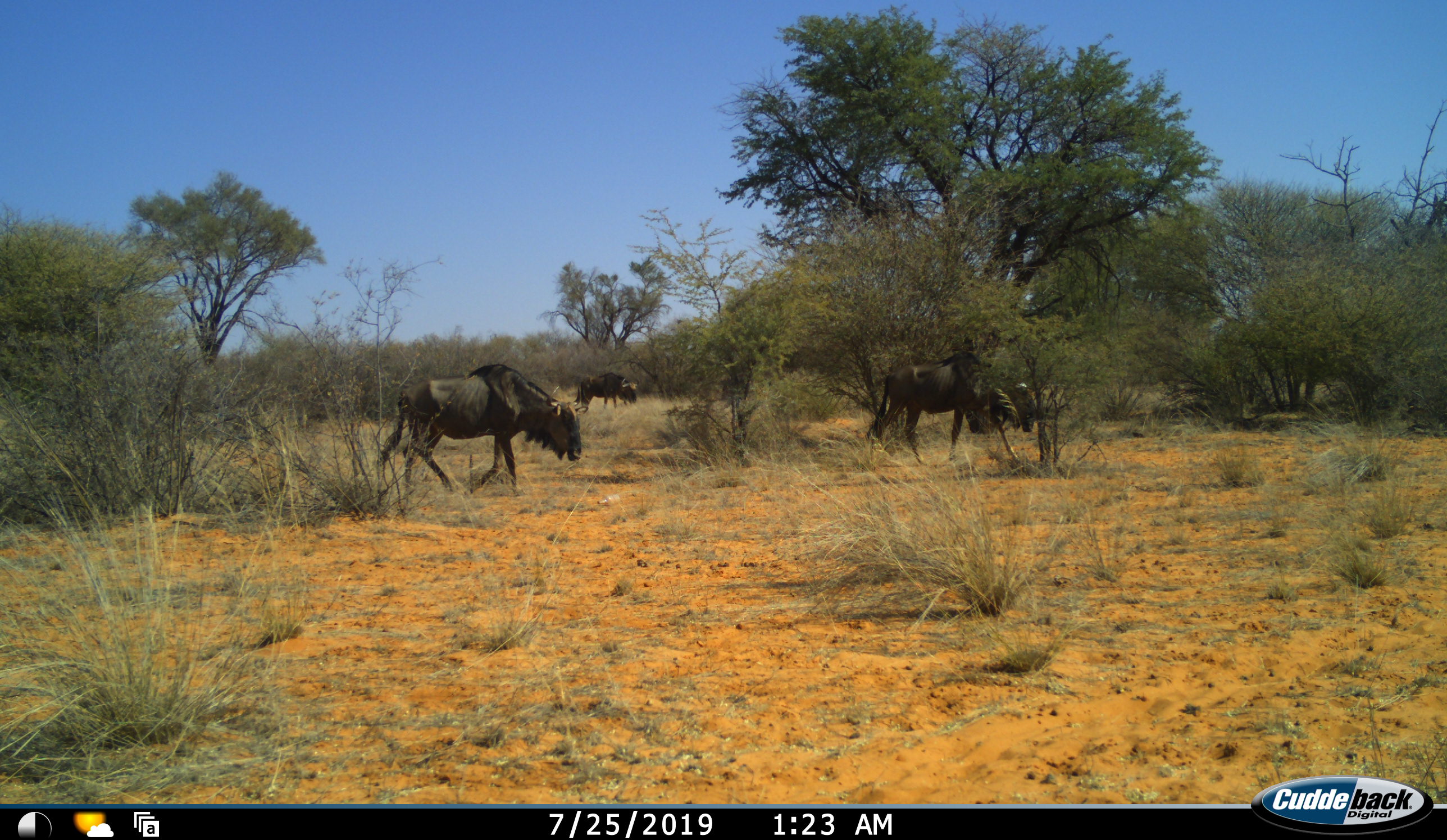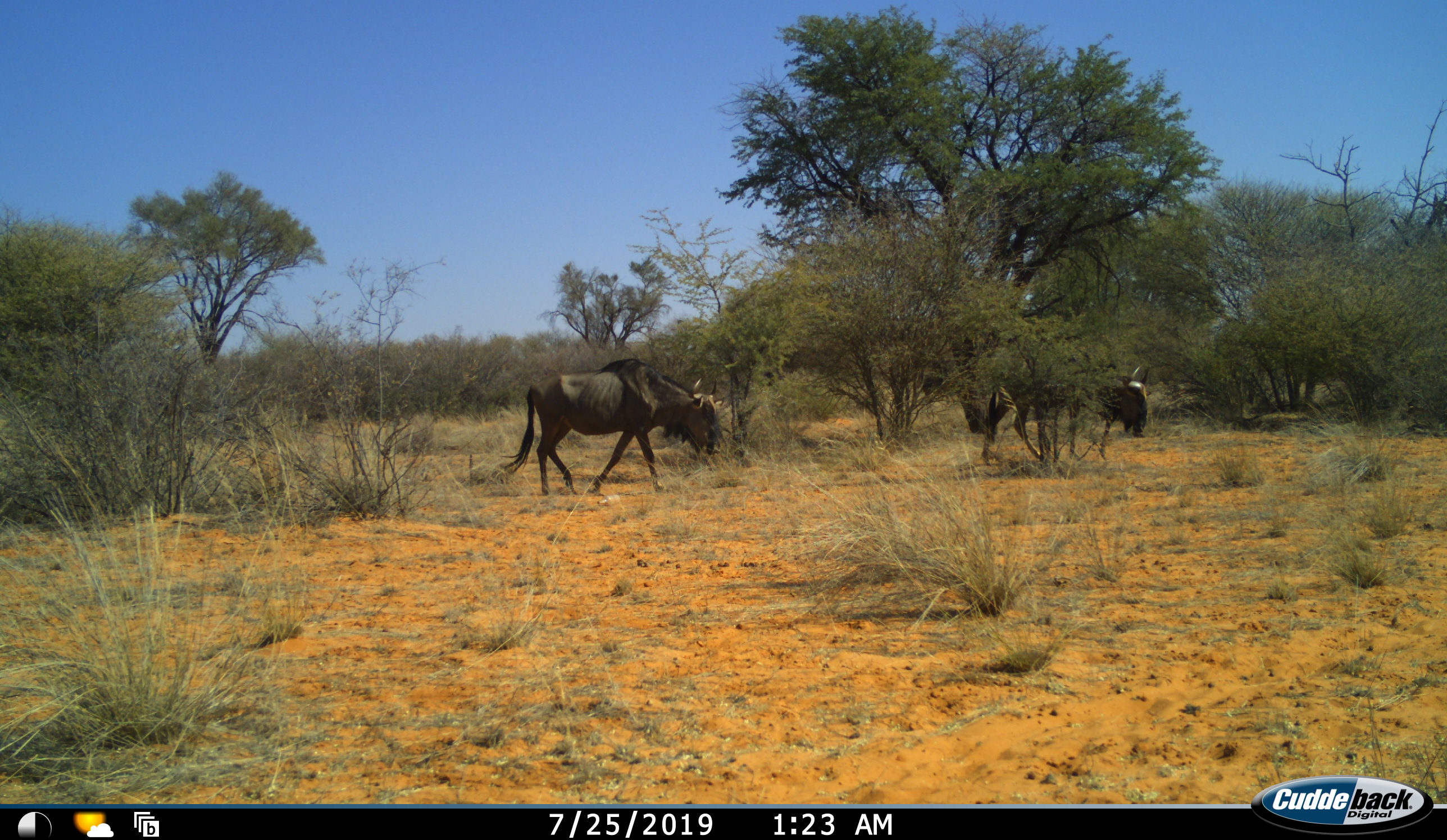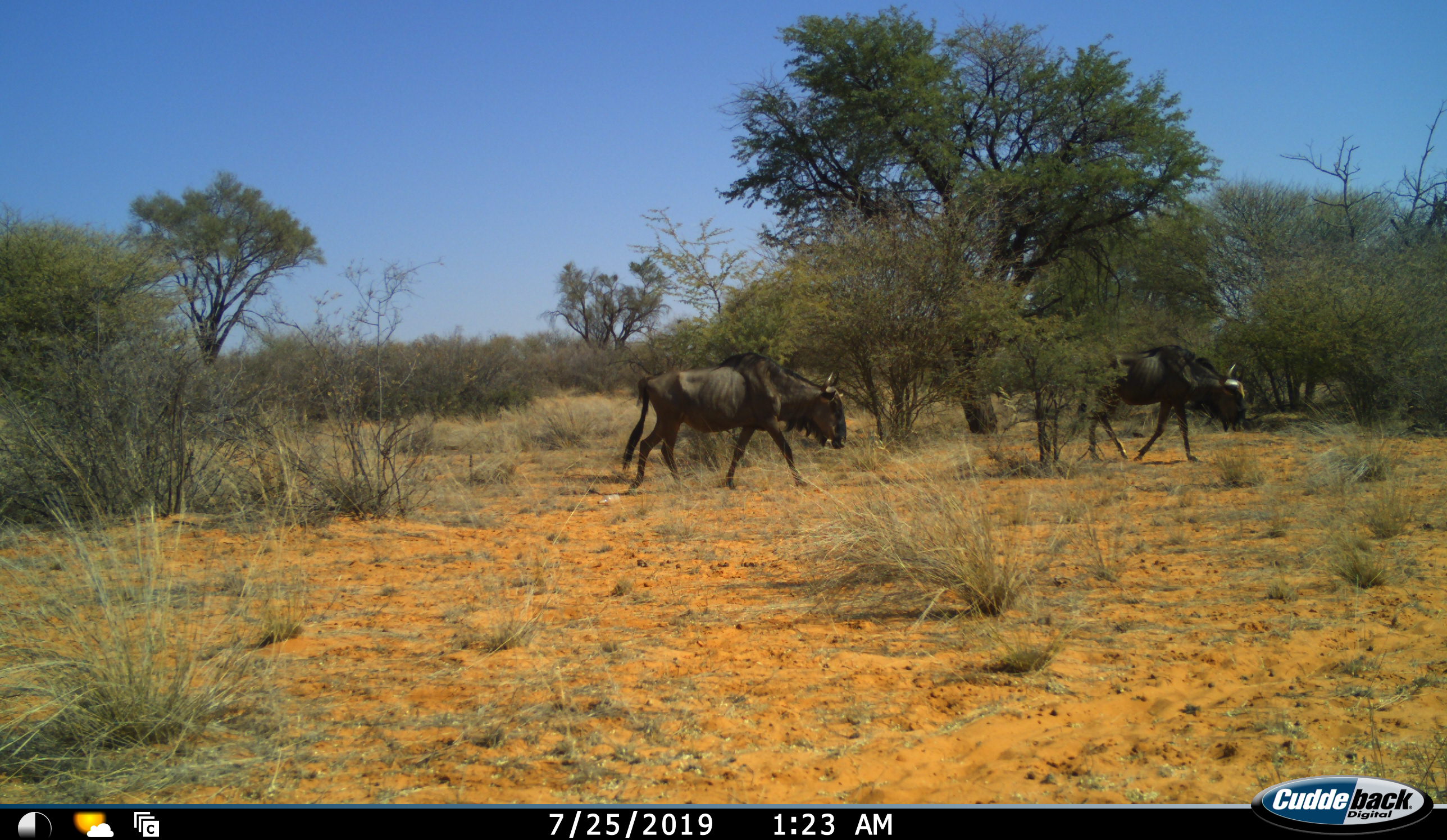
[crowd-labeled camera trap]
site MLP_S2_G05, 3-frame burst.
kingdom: Animalia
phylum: Chordata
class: Mammalia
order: Artiodactyla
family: Bovidae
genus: Connochaetes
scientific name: Connochaetes taurinus taurinus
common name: blue wildebeest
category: wildebeestblue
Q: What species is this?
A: Wildebeestblue (blue wildebeest) (Connochaetes taurinus taurinus).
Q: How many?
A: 3.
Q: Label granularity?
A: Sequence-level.